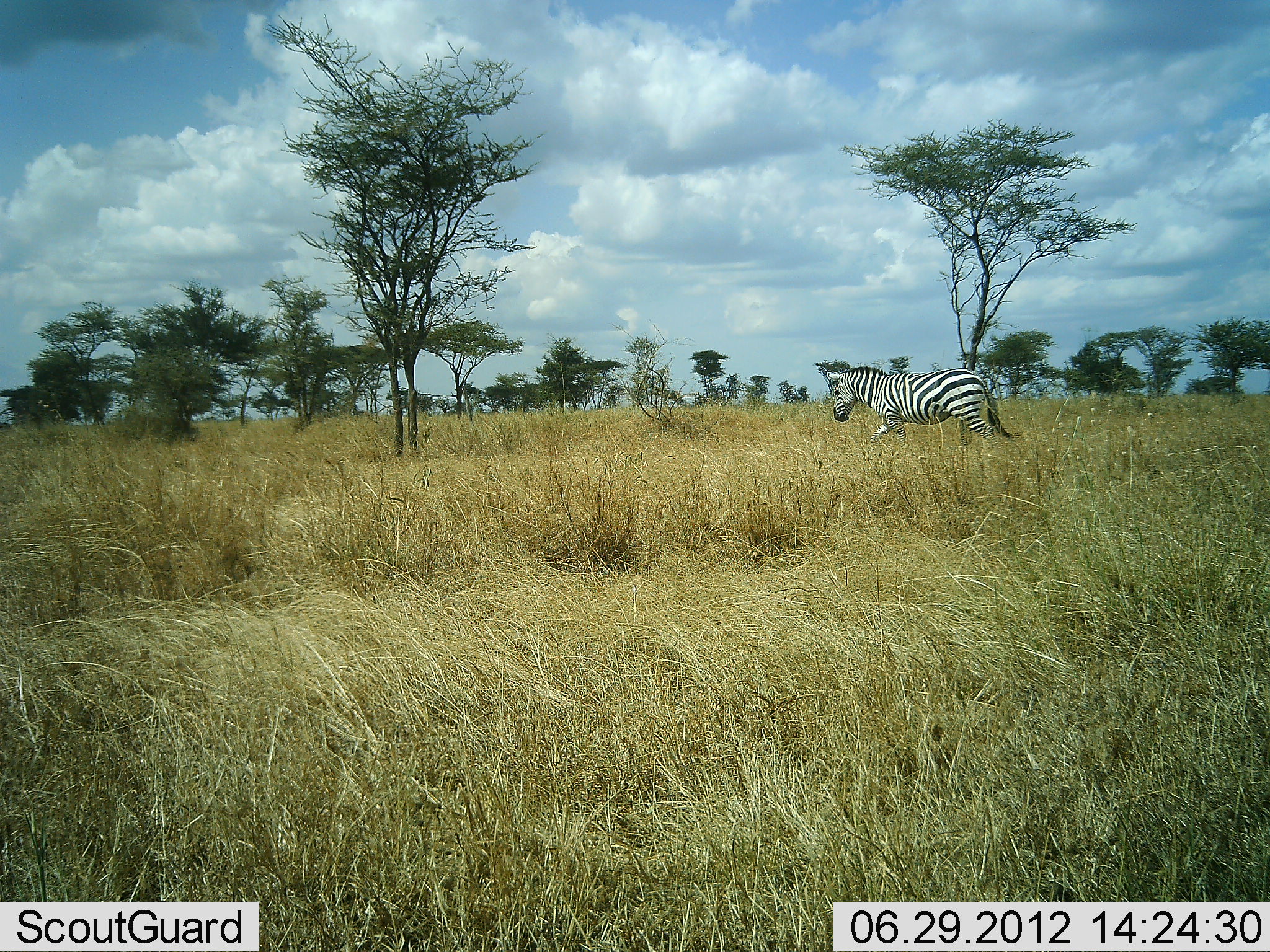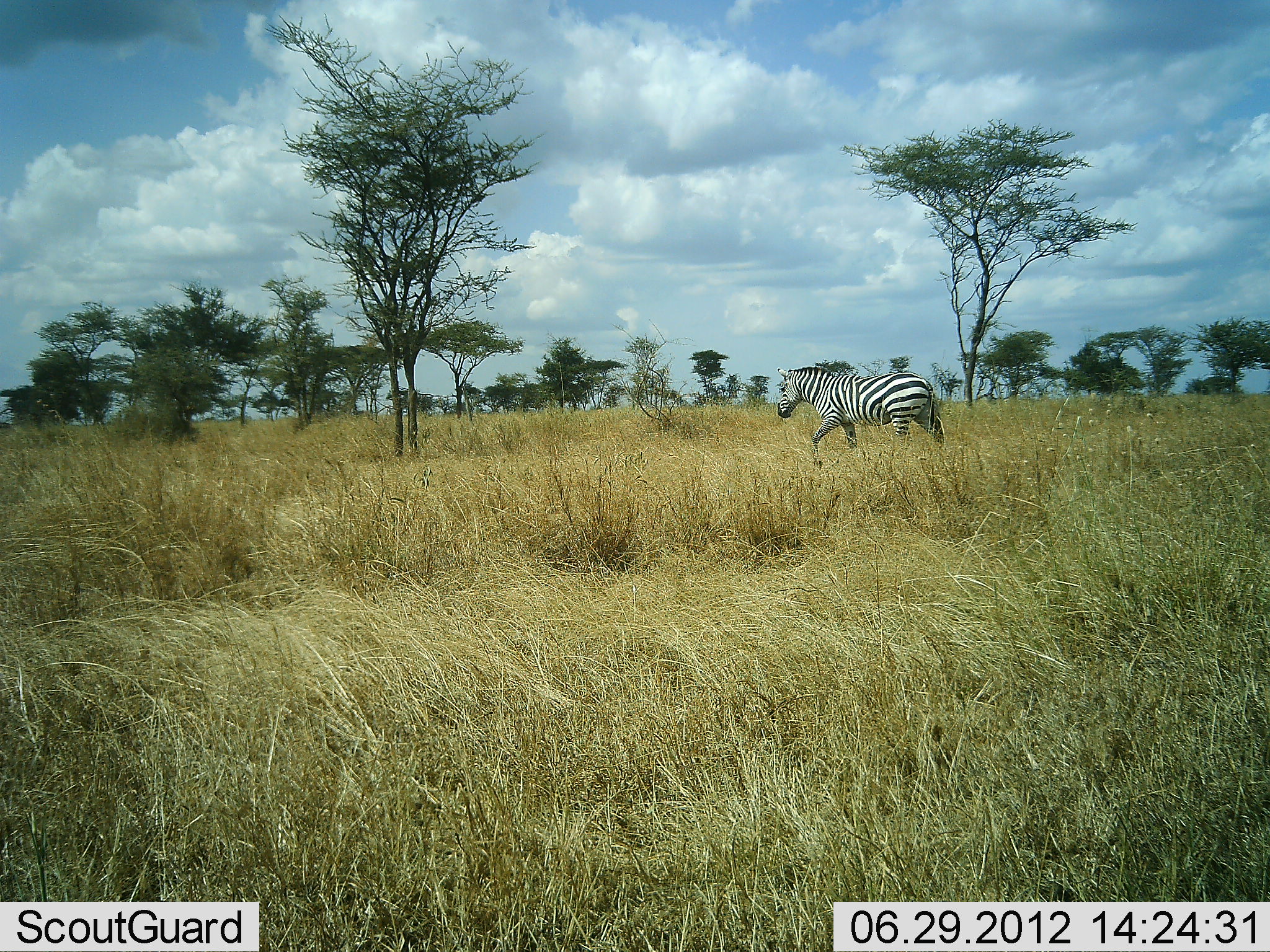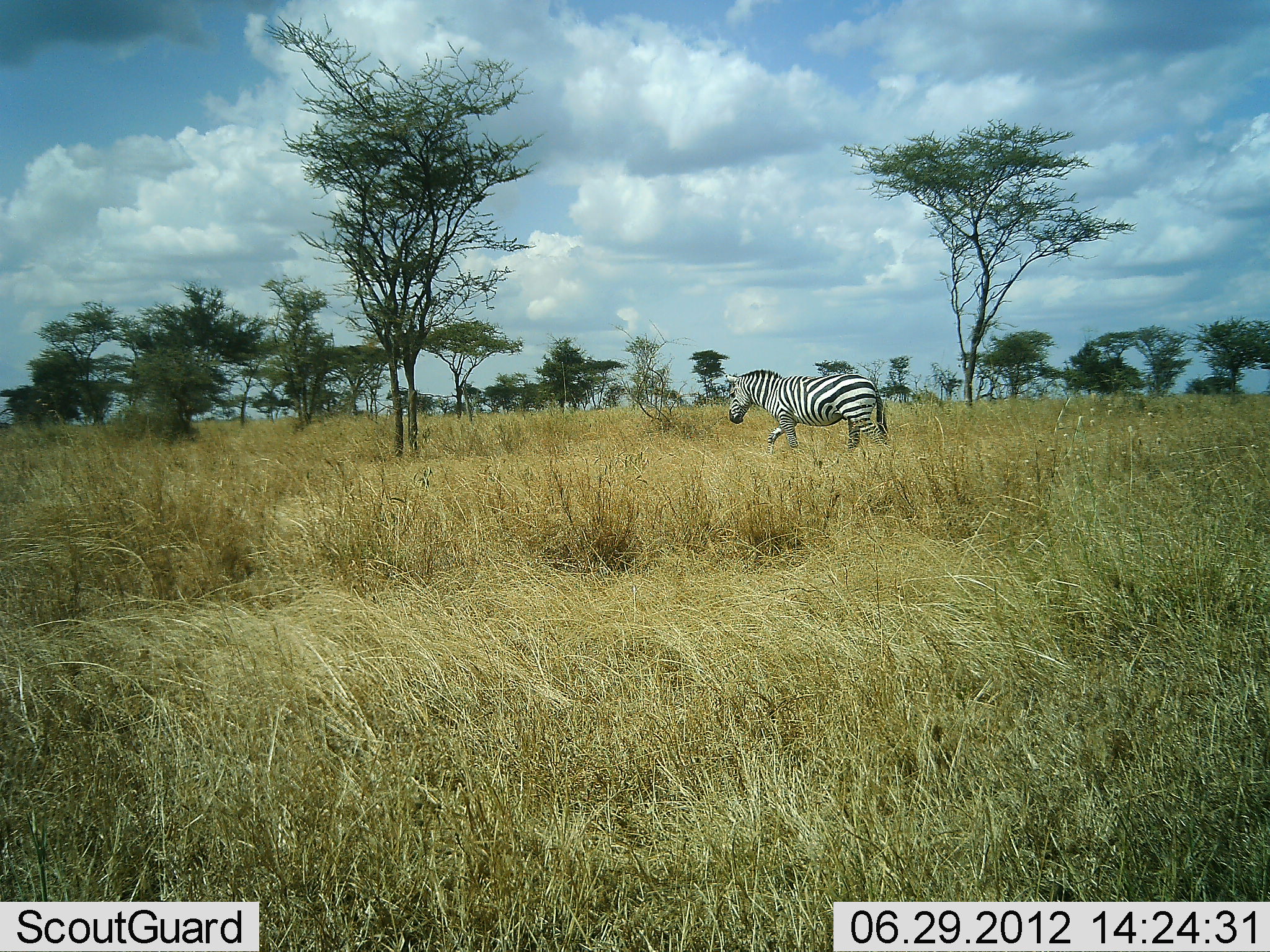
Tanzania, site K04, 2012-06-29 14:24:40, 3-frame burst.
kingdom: Animalia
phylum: Chordata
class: Mammalia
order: Perissodactyla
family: Equidae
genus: Equus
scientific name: Equus quagga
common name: plains zebra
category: zebra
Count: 1.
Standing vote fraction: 0%.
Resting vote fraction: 0%.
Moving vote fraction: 100%.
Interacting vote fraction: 0%.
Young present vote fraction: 0%.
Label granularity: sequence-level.